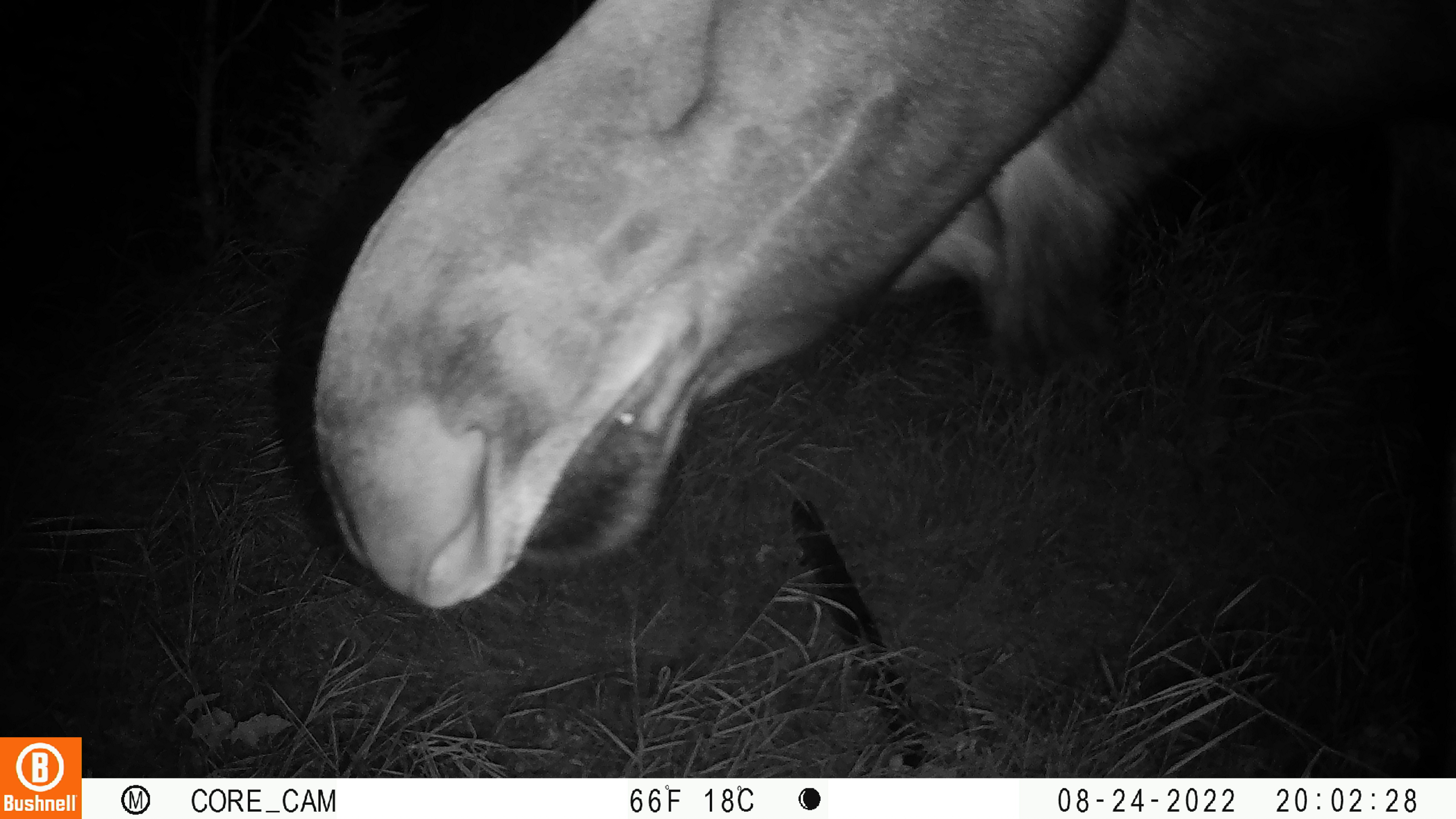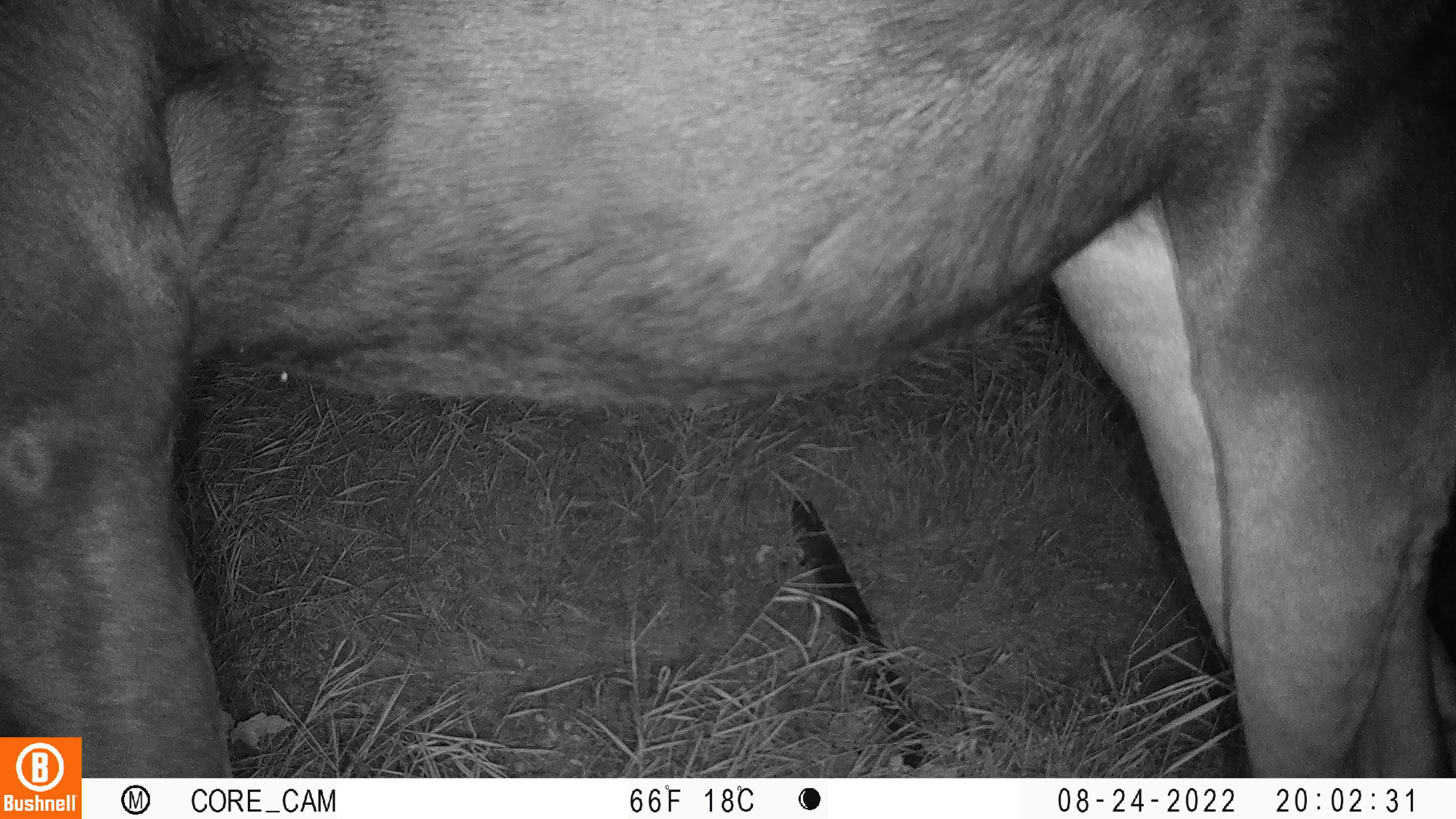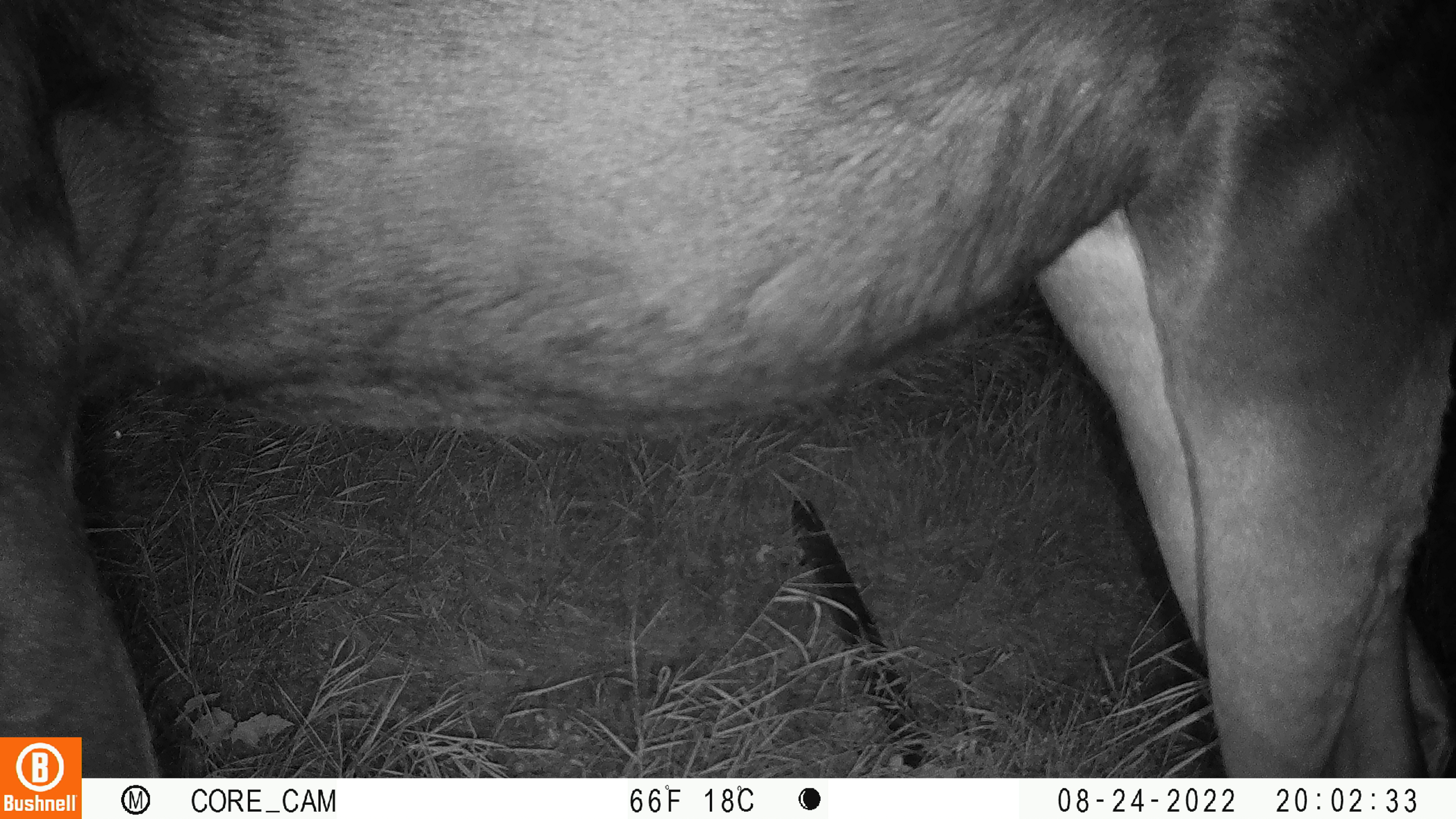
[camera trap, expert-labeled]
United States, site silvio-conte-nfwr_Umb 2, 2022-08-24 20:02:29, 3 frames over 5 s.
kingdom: Animalia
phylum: Chordata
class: Mammalia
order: Artiodactyla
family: Cervidae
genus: Alces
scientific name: Alces alces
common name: moose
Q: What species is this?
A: Moose (Alces alces).